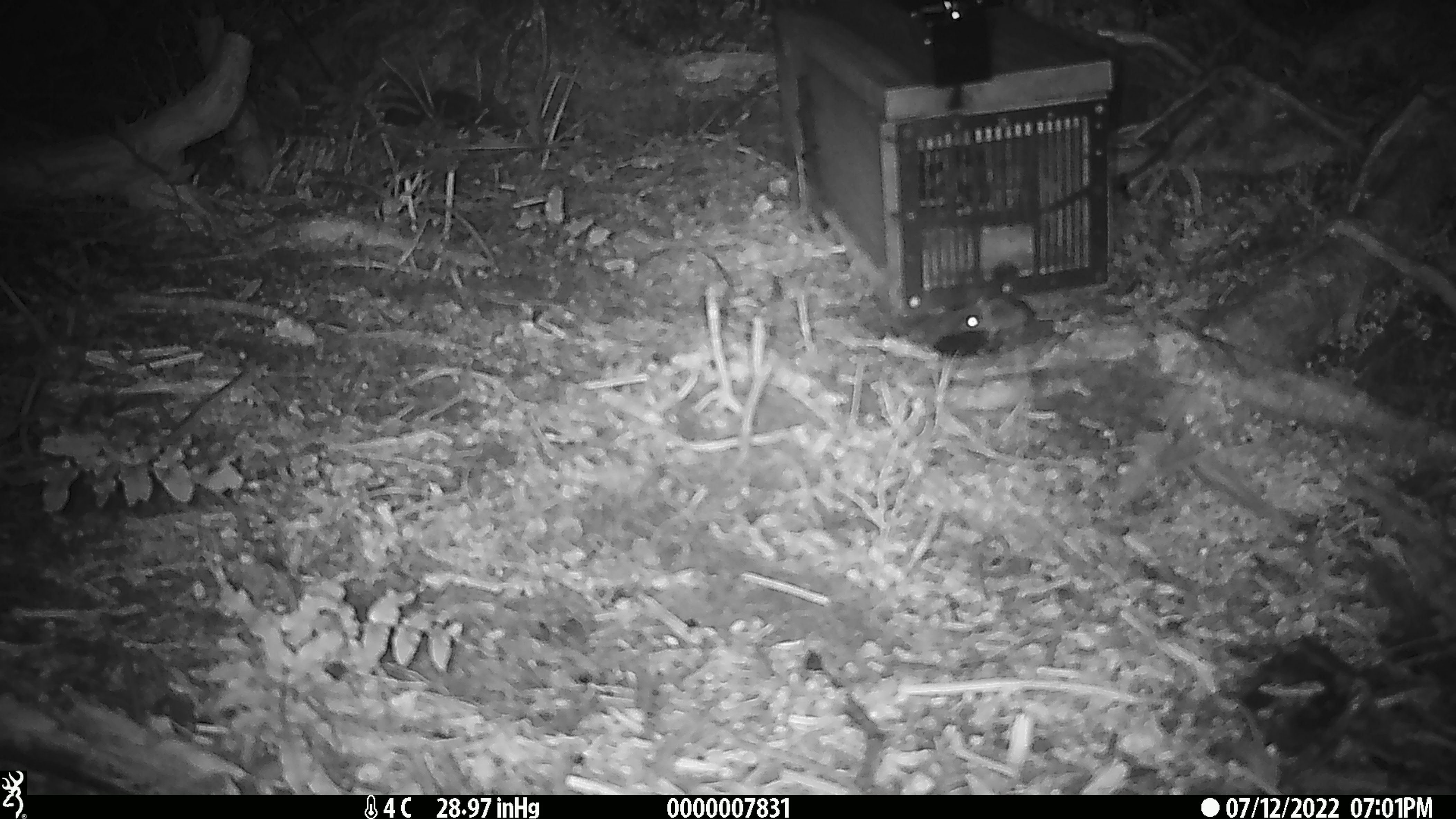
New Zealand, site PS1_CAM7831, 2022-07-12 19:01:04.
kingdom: Animalia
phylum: Chordata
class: Mammalia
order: Rodentia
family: Muridae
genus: Mus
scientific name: Mus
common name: mouse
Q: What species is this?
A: Mouse (Mus).